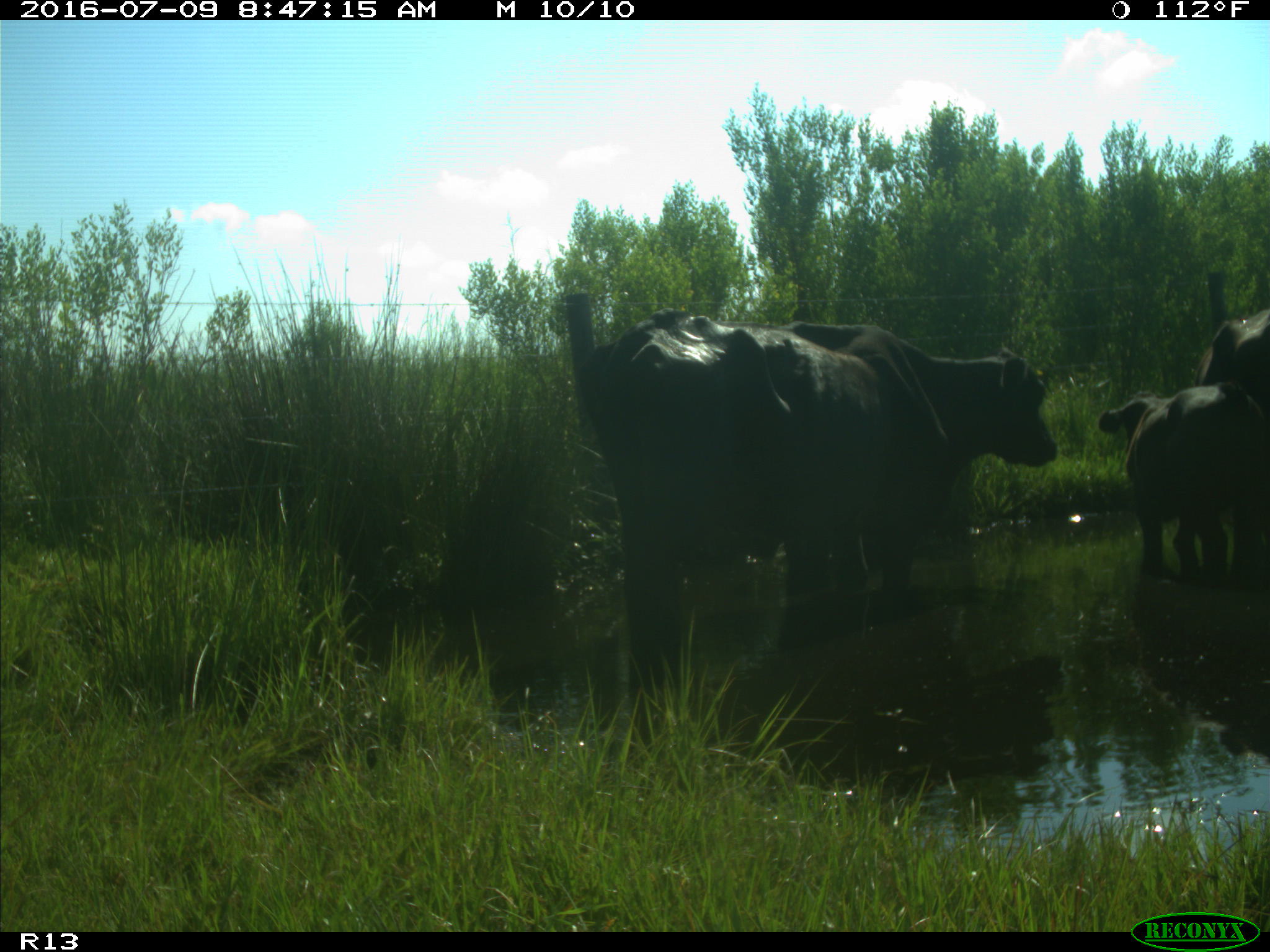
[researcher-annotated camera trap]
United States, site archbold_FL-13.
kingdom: Animalia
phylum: Chordata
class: Mammalia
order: Artiodactyla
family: Bovidae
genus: Bos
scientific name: Bos taurus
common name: domestic cow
Bos taurus (domestic cow).